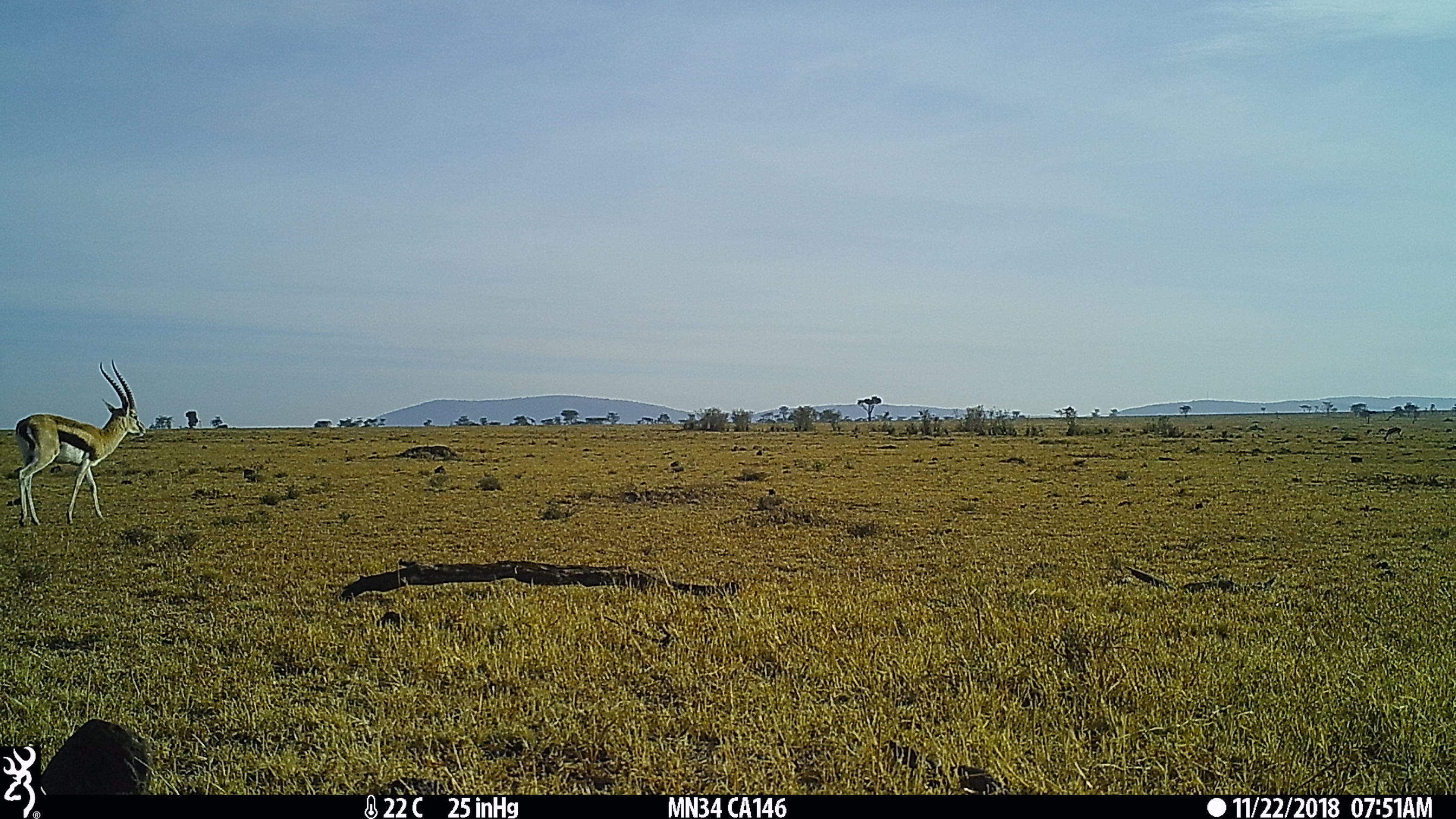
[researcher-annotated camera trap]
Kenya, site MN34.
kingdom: Animalia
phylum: Chordata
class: Mammalia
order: Artiodactyla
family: Bovidae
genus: Eudorcas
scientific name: Eudorcas thomsonii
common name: thomon's gazelle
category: gazelle thomsons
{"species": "gazelle thomsons (thomon's gazelle) (Eudorcas thomsonii)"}